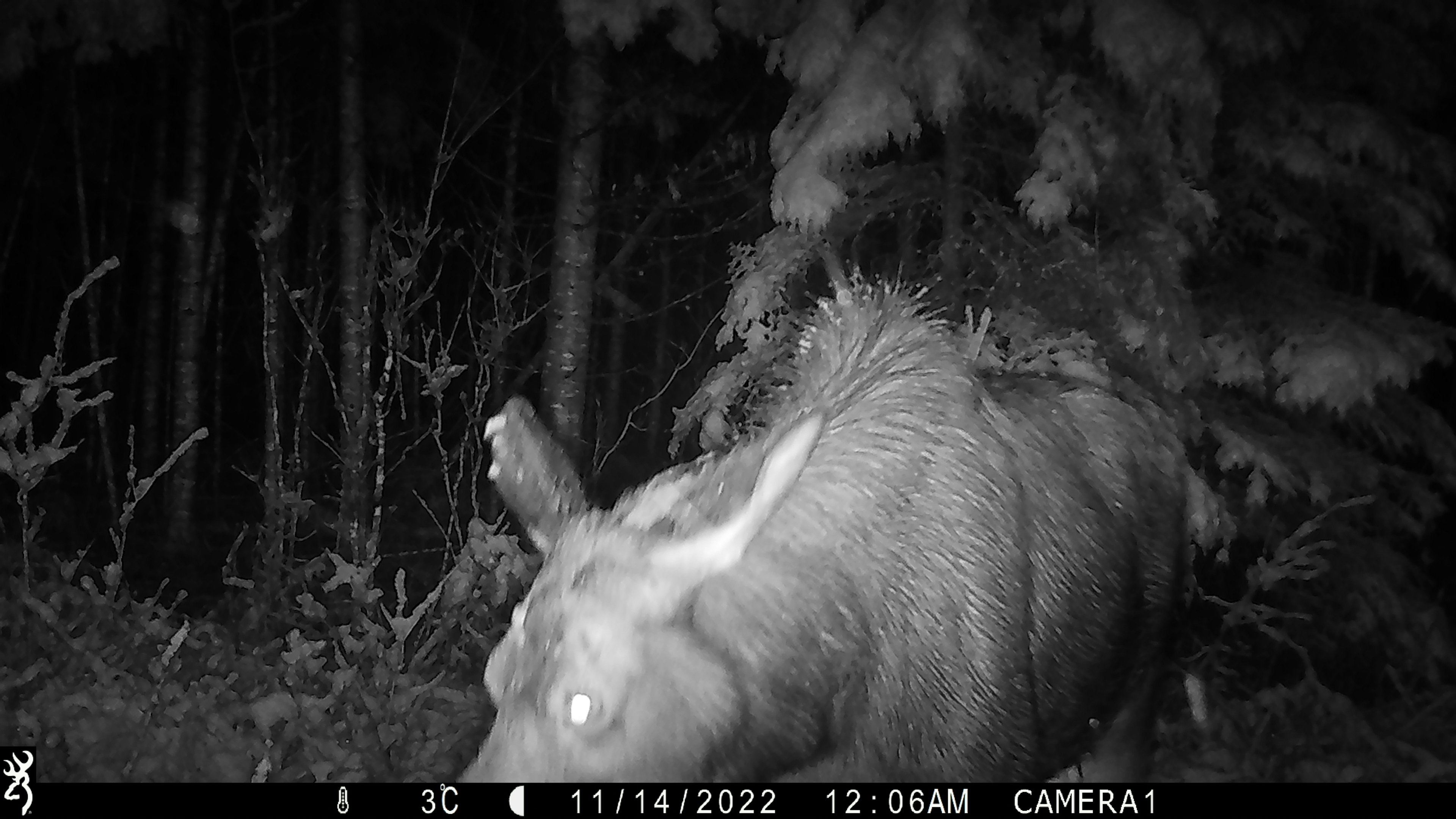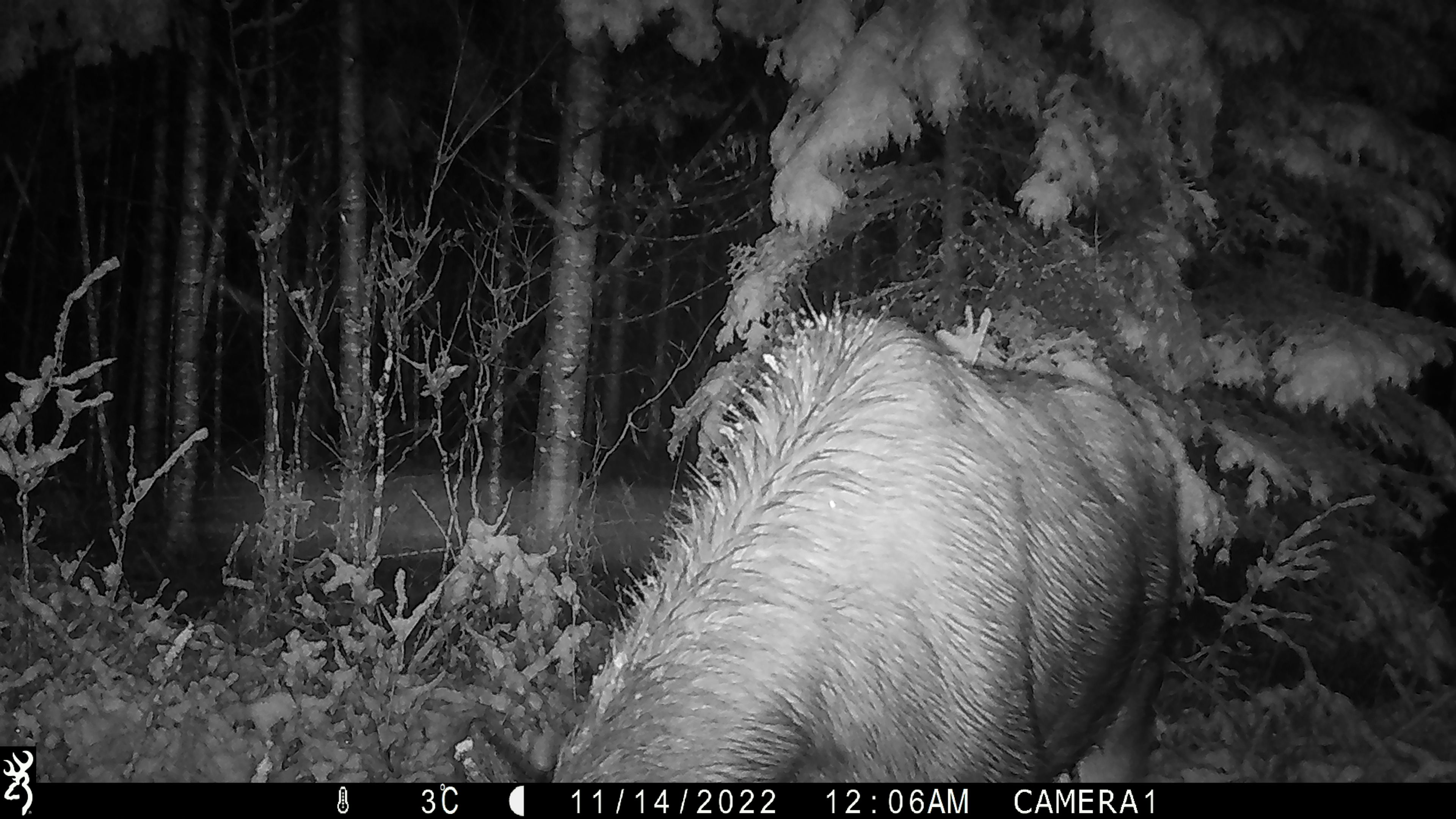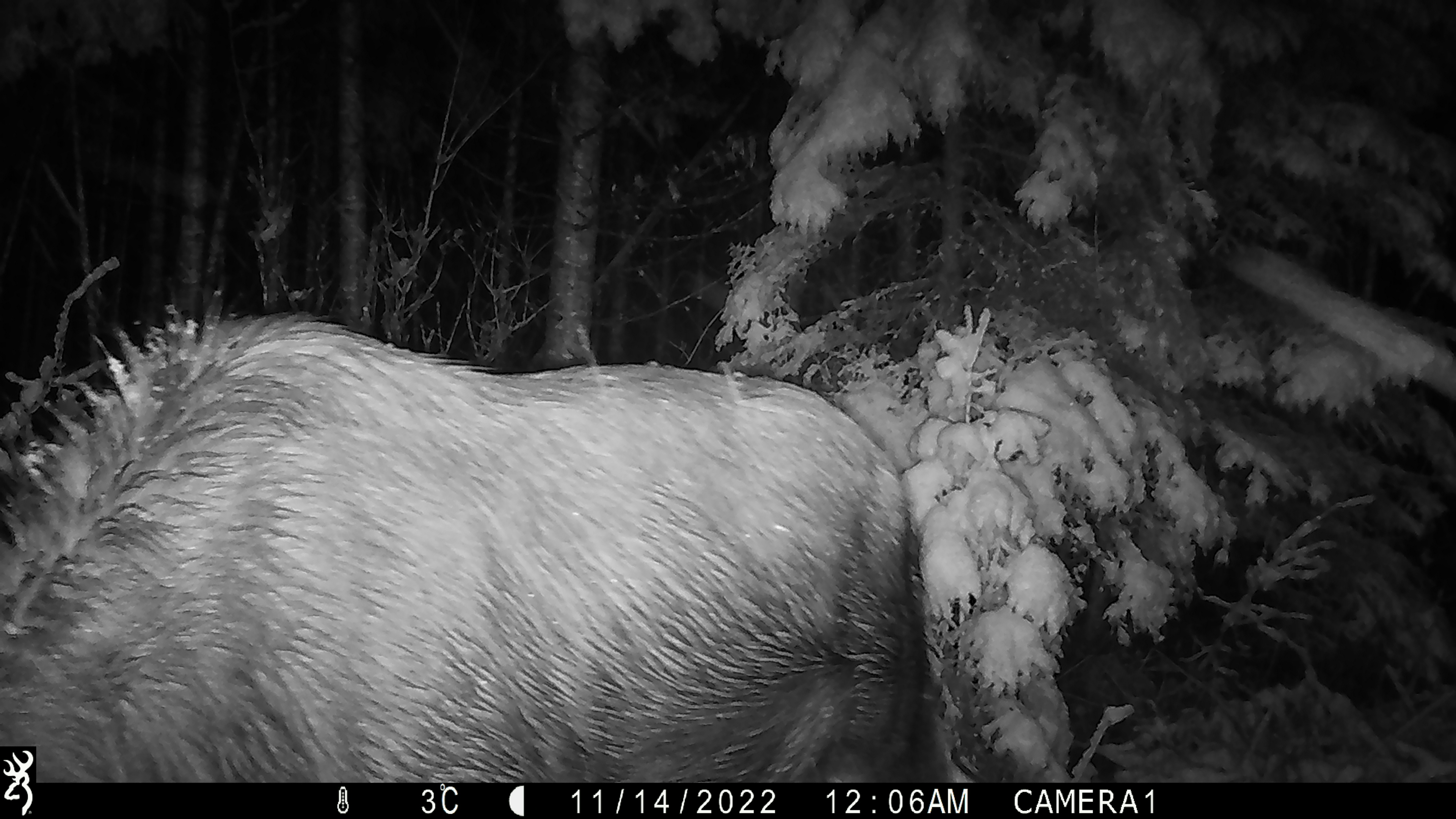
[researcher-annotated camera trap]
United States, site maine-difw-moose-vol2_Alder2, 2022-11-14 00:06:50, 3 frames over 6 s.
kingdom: Animalia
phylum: Chordata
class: Mammalia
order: Artiodactyla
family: Cervidae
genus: Alces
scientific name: Alces alces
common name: moose